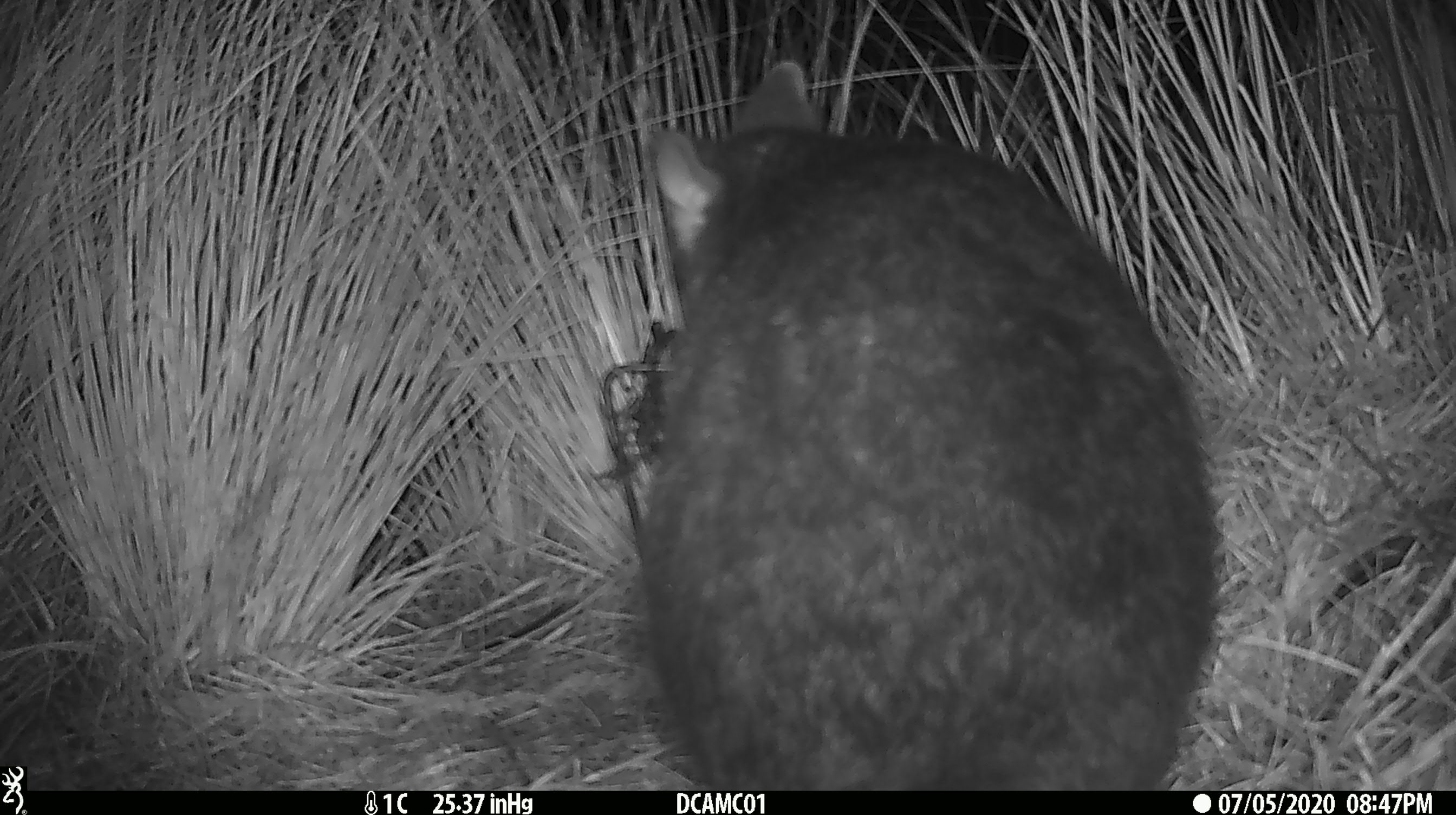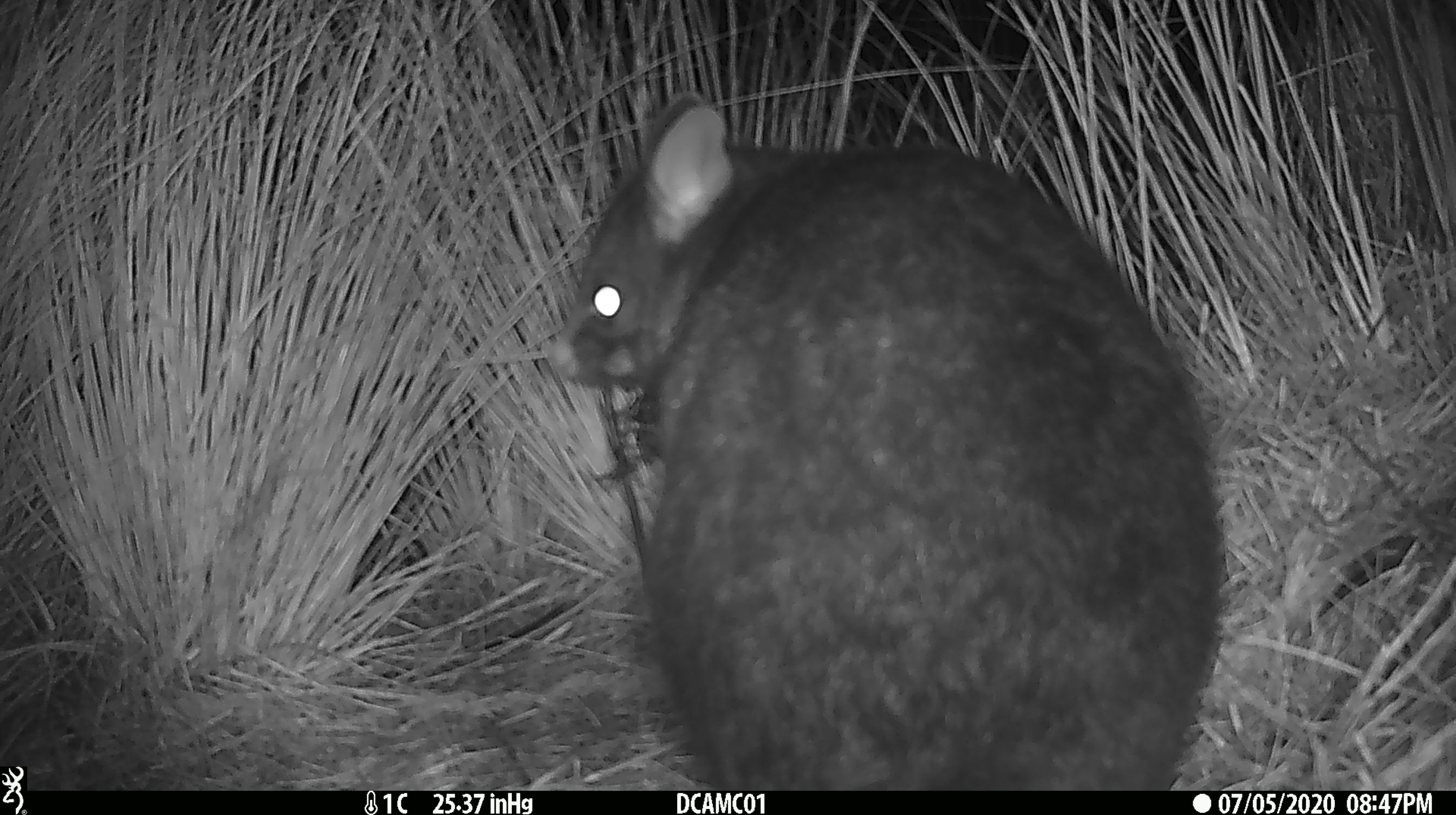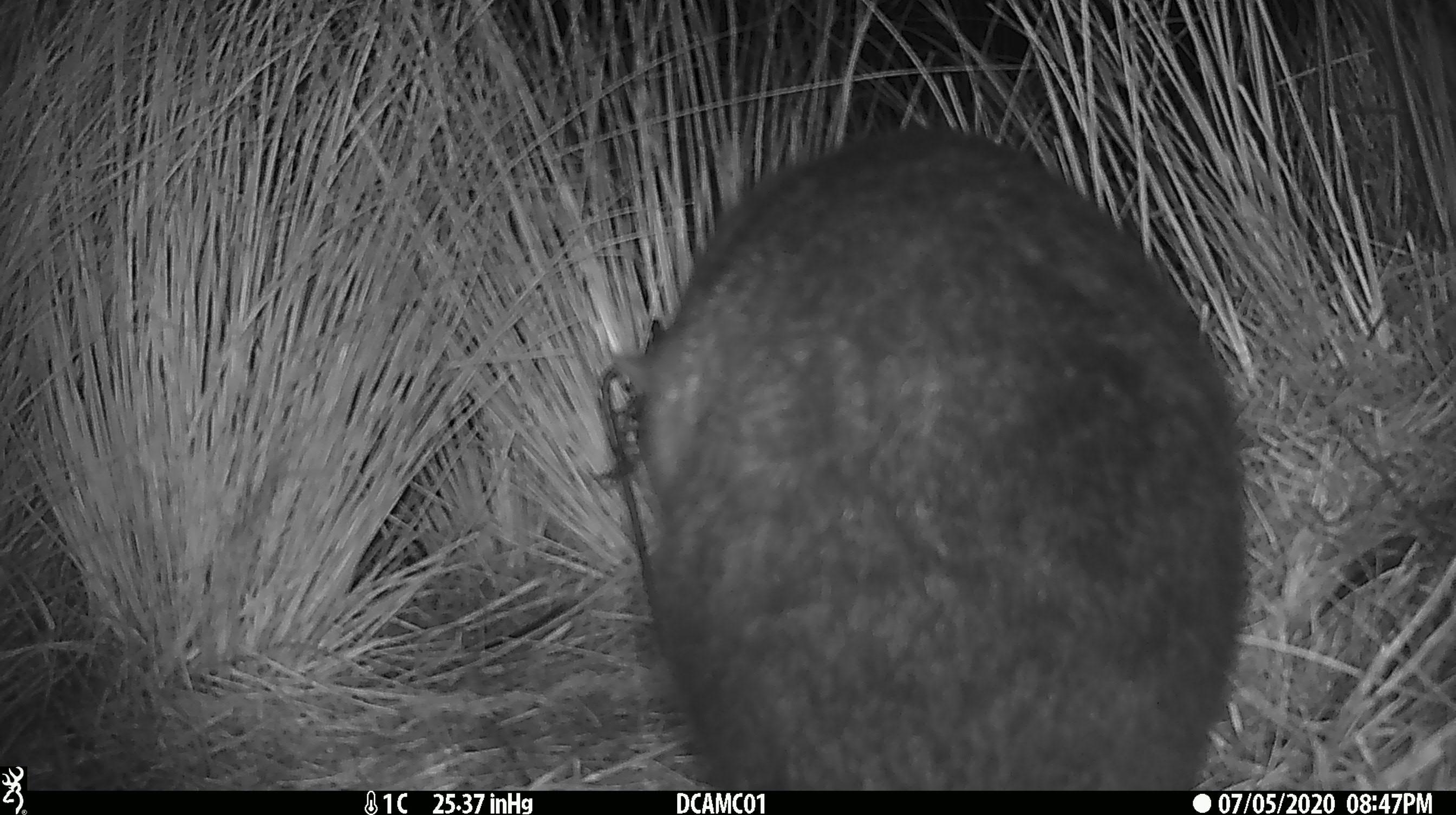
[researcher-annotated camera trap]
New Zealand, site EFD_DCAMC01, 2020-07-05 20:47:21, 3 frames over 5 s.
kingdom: Animalia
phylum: Chordata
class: Mammalia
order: Diprotodontia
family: Phalangeridae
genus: Trichosurus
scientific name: Trichosurus vulpecula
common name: common brushtail possum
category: possum